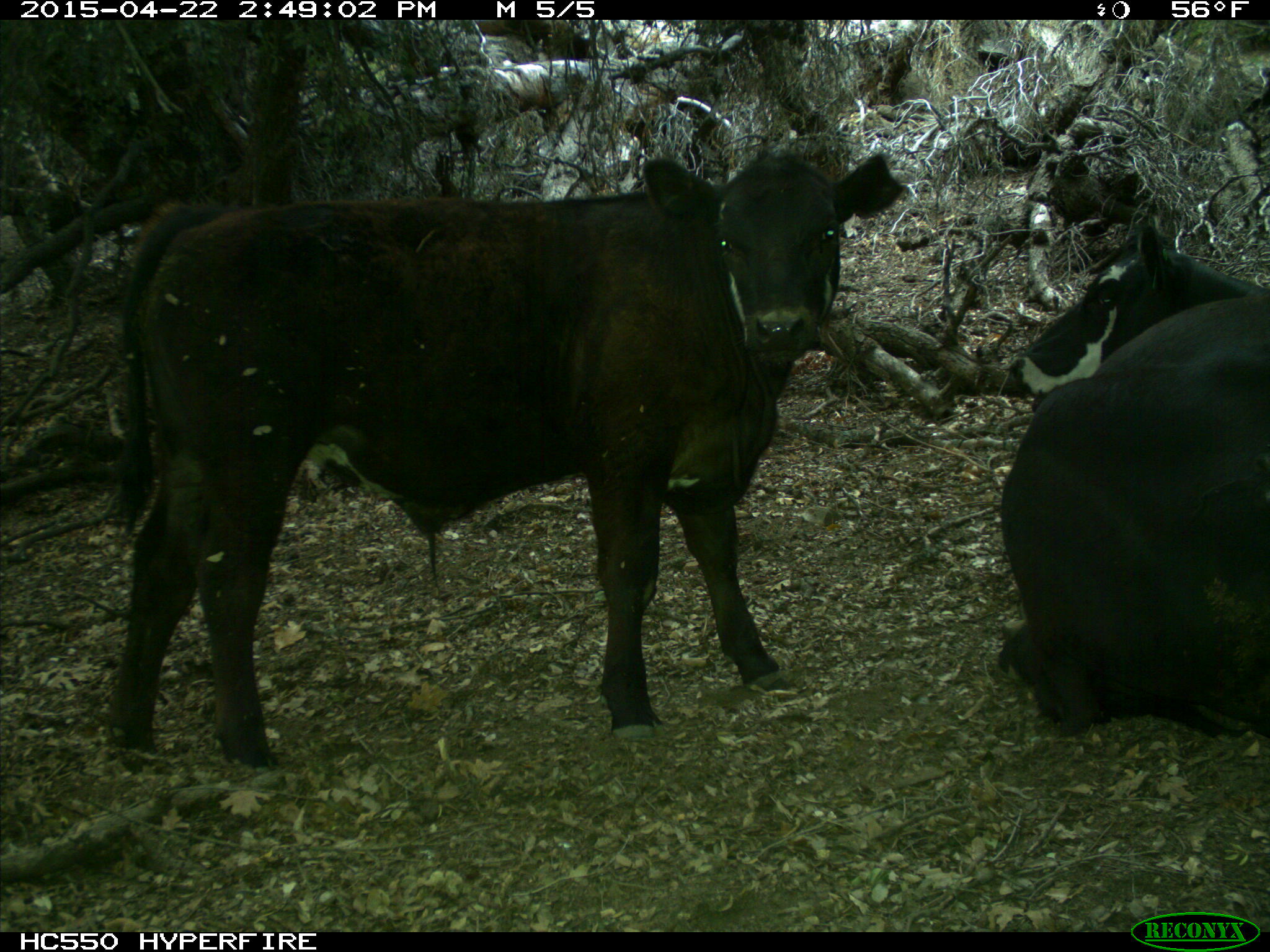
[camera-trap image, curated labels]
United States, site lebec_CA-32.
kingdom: Animalia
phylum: Chordata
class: Mammalia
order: Artiodactyla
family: Bovidae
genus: Bos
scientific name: Bos taurus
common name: domestic cow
Bos taurus (domestic cow).